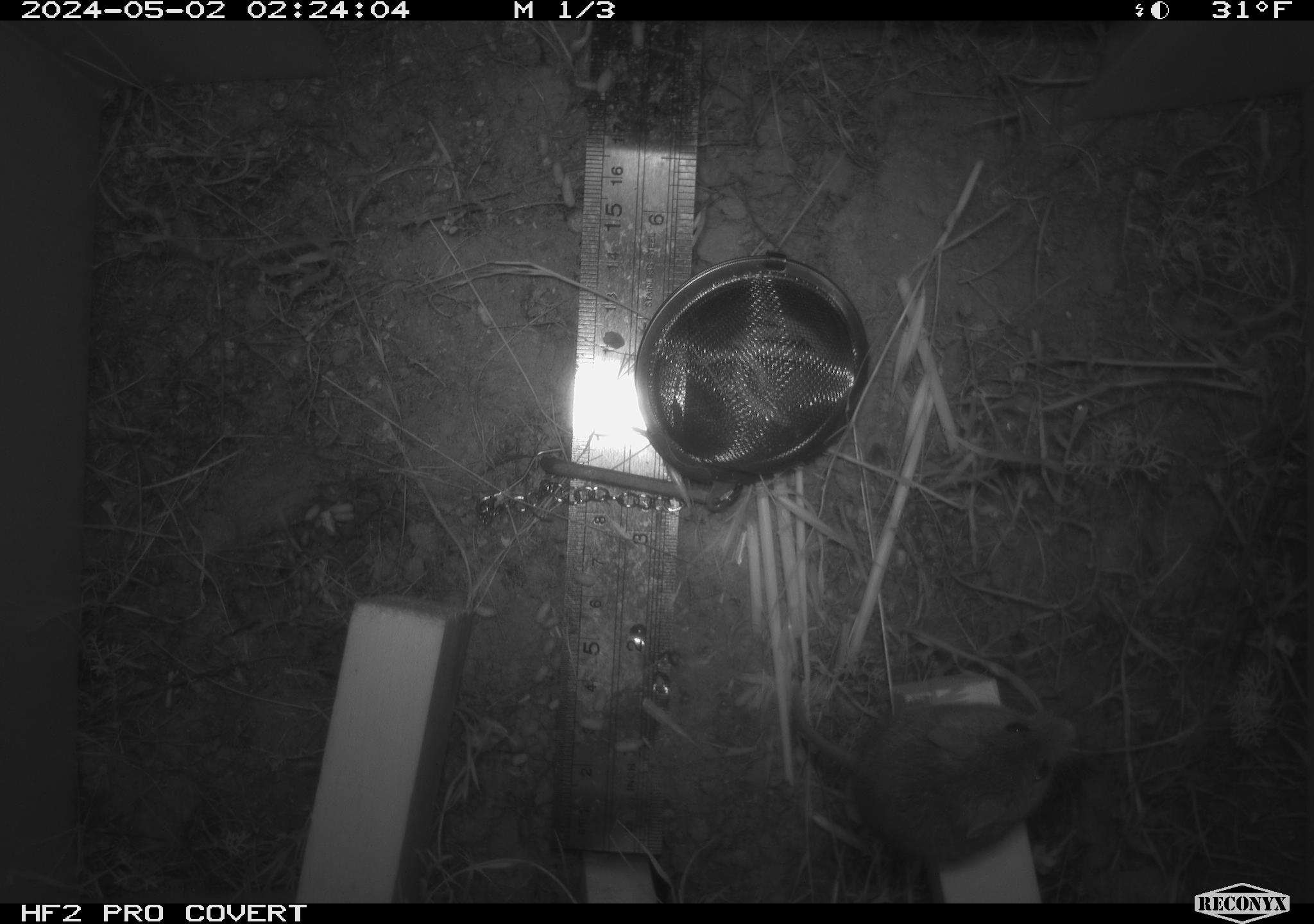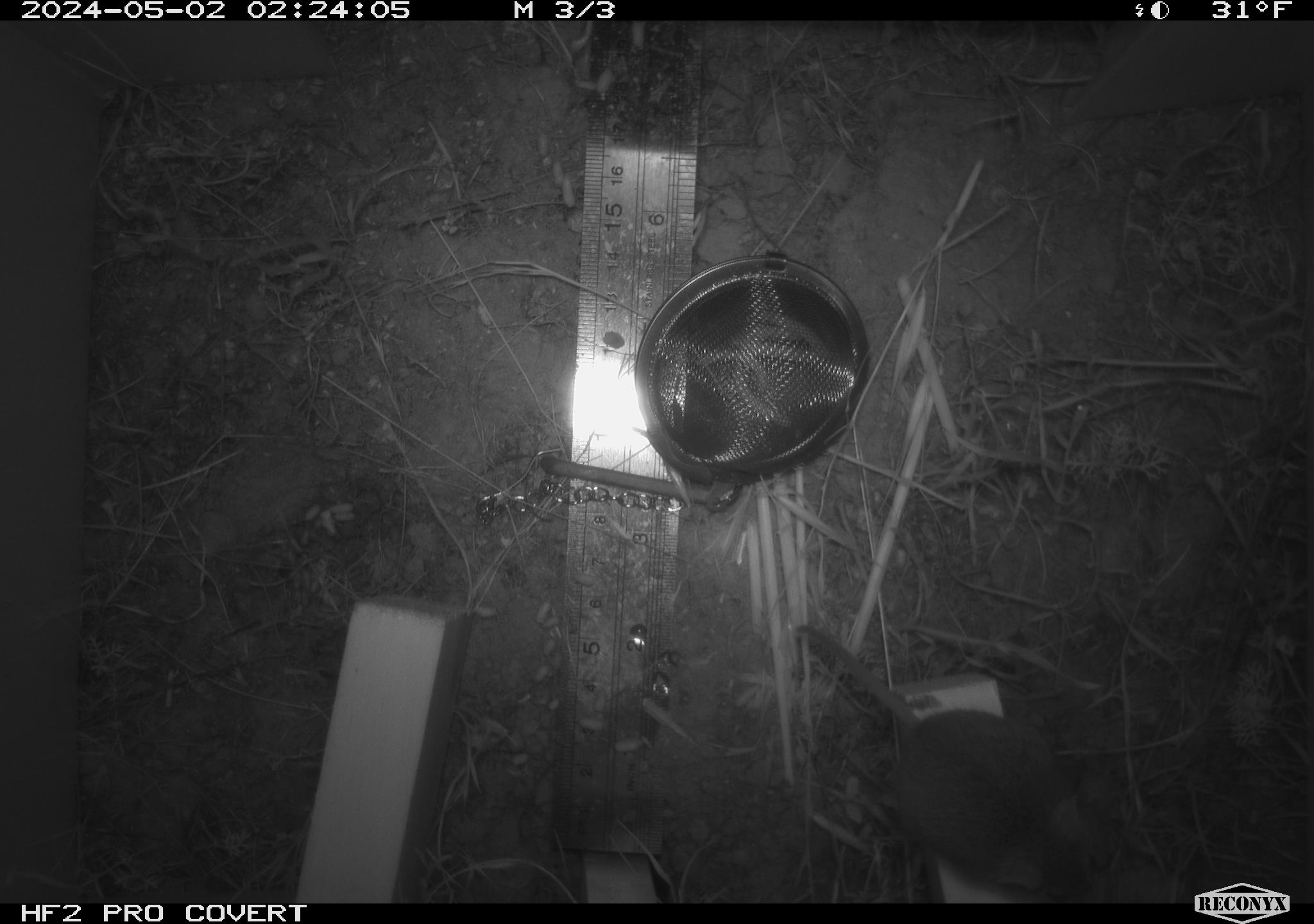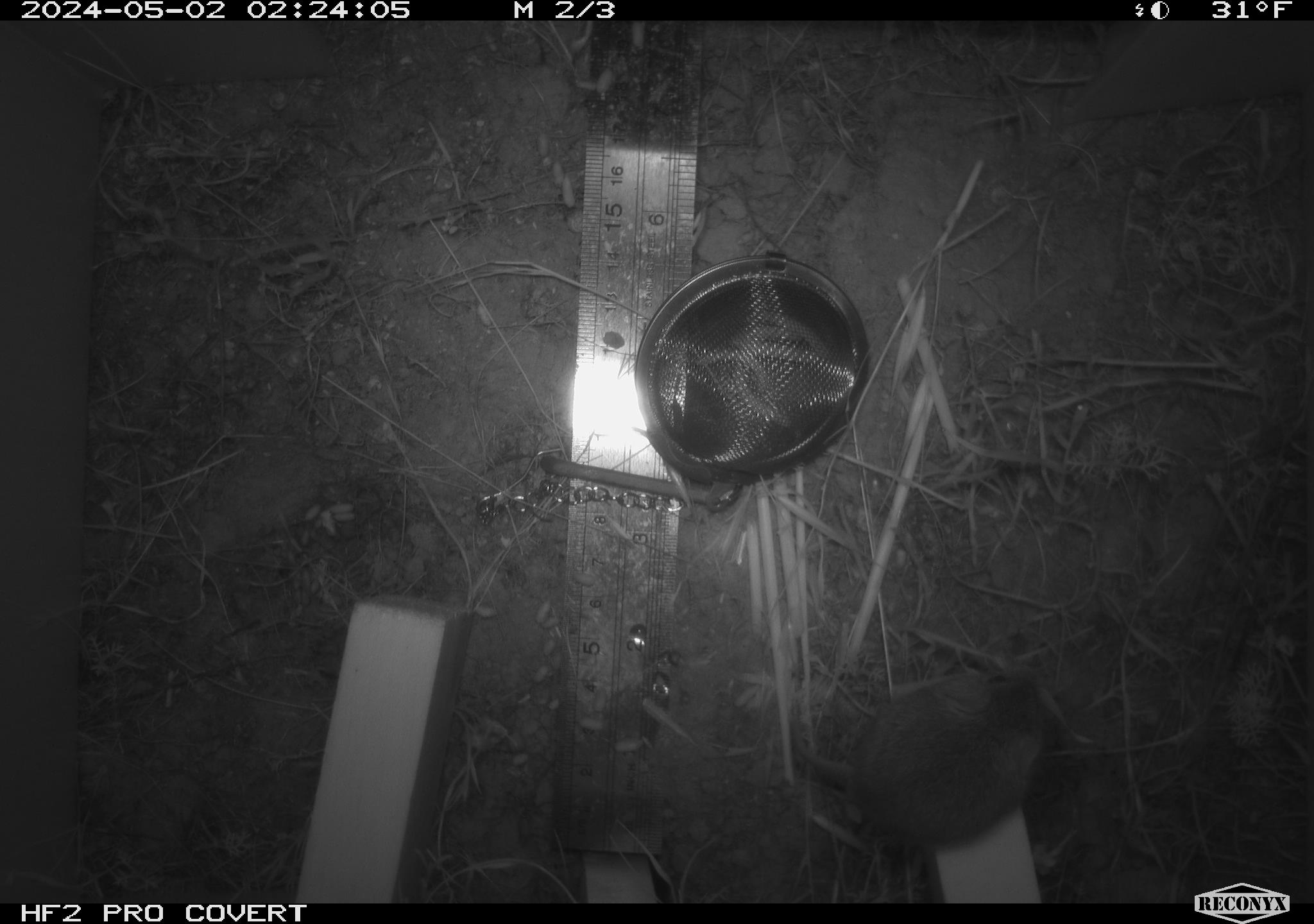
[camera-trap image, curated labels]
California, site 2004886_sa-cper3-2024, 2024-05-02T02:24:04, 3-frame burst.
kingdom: Animalia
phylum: Chordata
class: Mammalia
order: Rodentia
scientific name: Rodentia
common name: rodent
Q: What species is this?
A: Rodent (Rodentia).